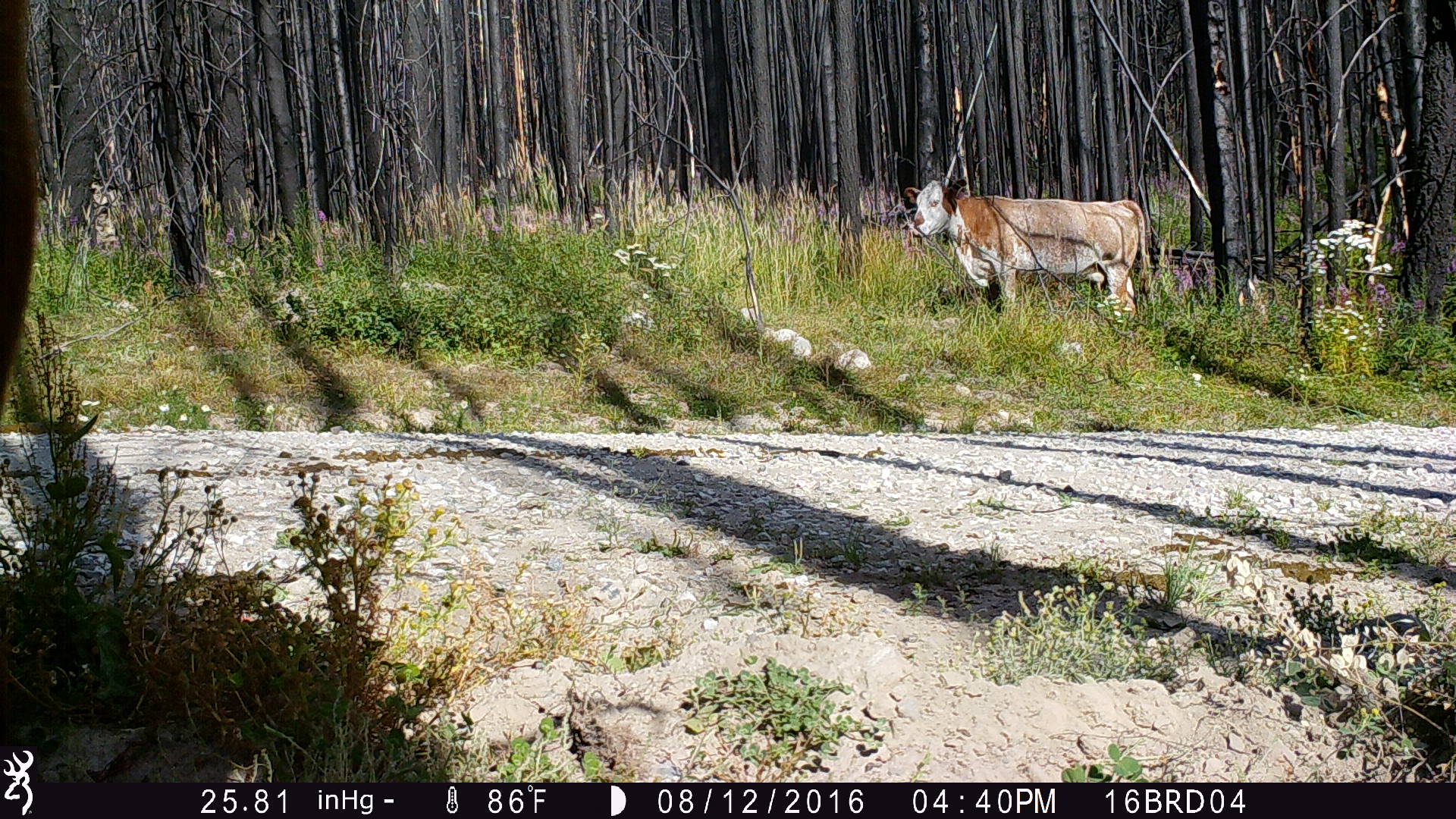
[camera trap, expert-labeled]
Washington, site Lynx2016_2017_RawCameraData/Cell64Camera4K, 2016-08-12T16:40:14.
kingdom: Animalia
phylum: Chordata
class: Mammalia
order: Artiodactyla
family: Bovidae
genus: Bos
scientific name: Bos taurus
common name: domestic cattle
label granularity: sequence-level